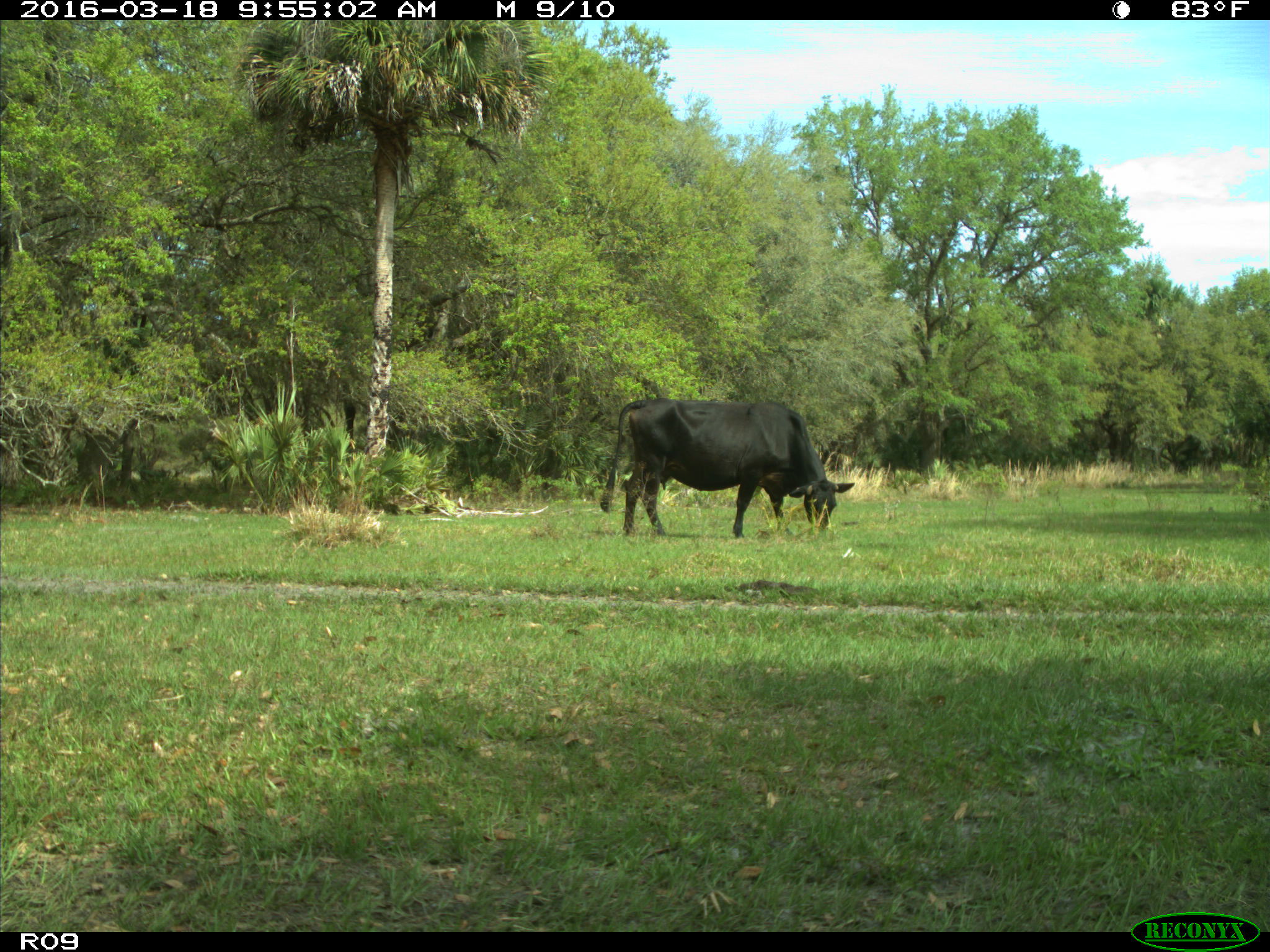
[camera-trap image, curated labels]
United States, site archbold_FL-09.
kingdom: Animalia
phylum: Chordata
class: Mammalia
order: Artiodactyla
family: Bovidae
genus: Bos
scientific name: Bos taurus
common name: domestic cow